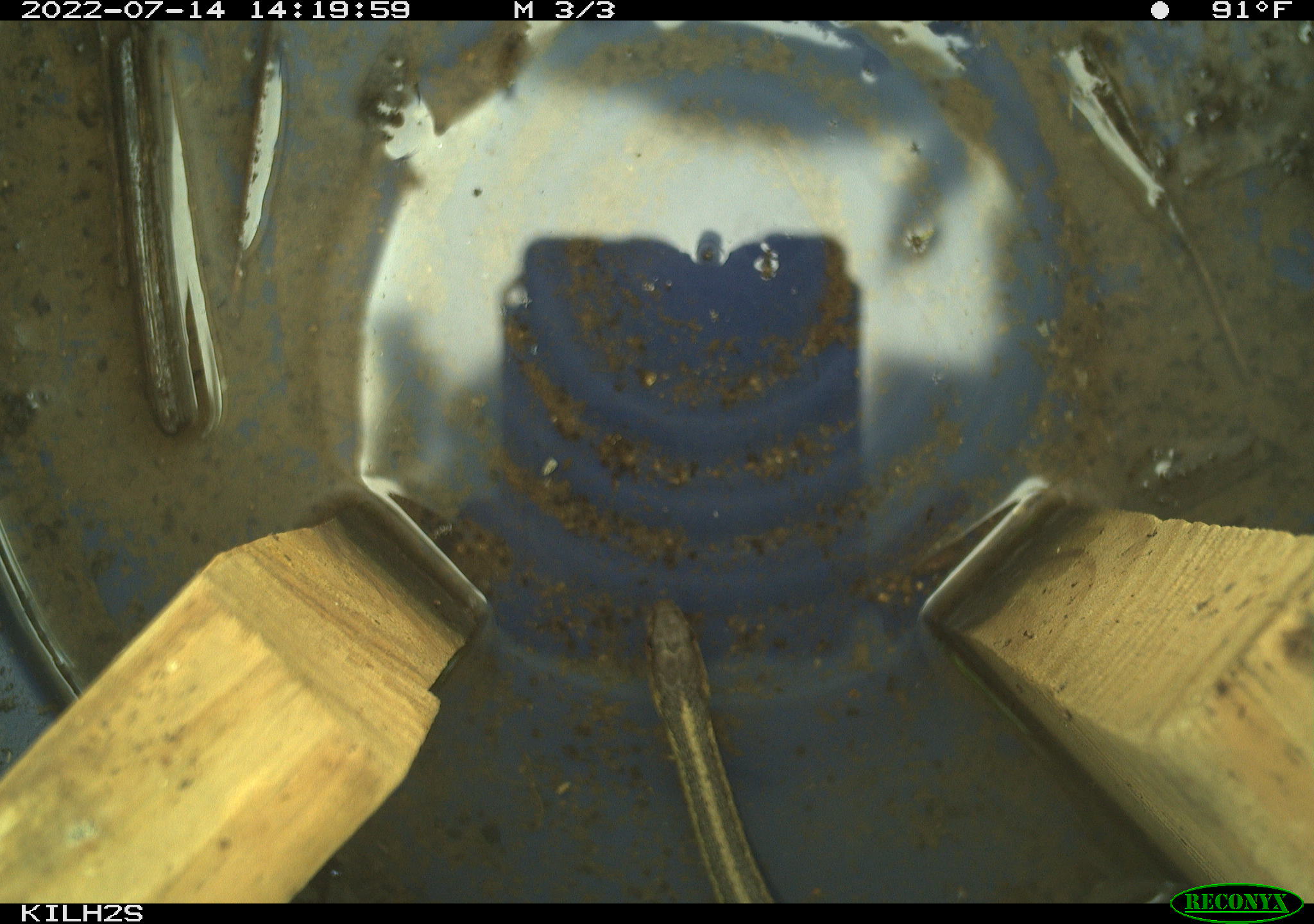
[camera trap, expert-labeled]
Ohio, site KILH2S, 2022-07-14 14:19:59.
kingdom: Animalia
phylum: Chordata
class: Reptilia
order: Squamata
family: Colubridae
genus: Thamnophis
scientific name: Thamnophis sirtalis sirtalis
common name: eastern gartersnake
Eastern gartersnake (Thamnophis sirtalis sirtalis).